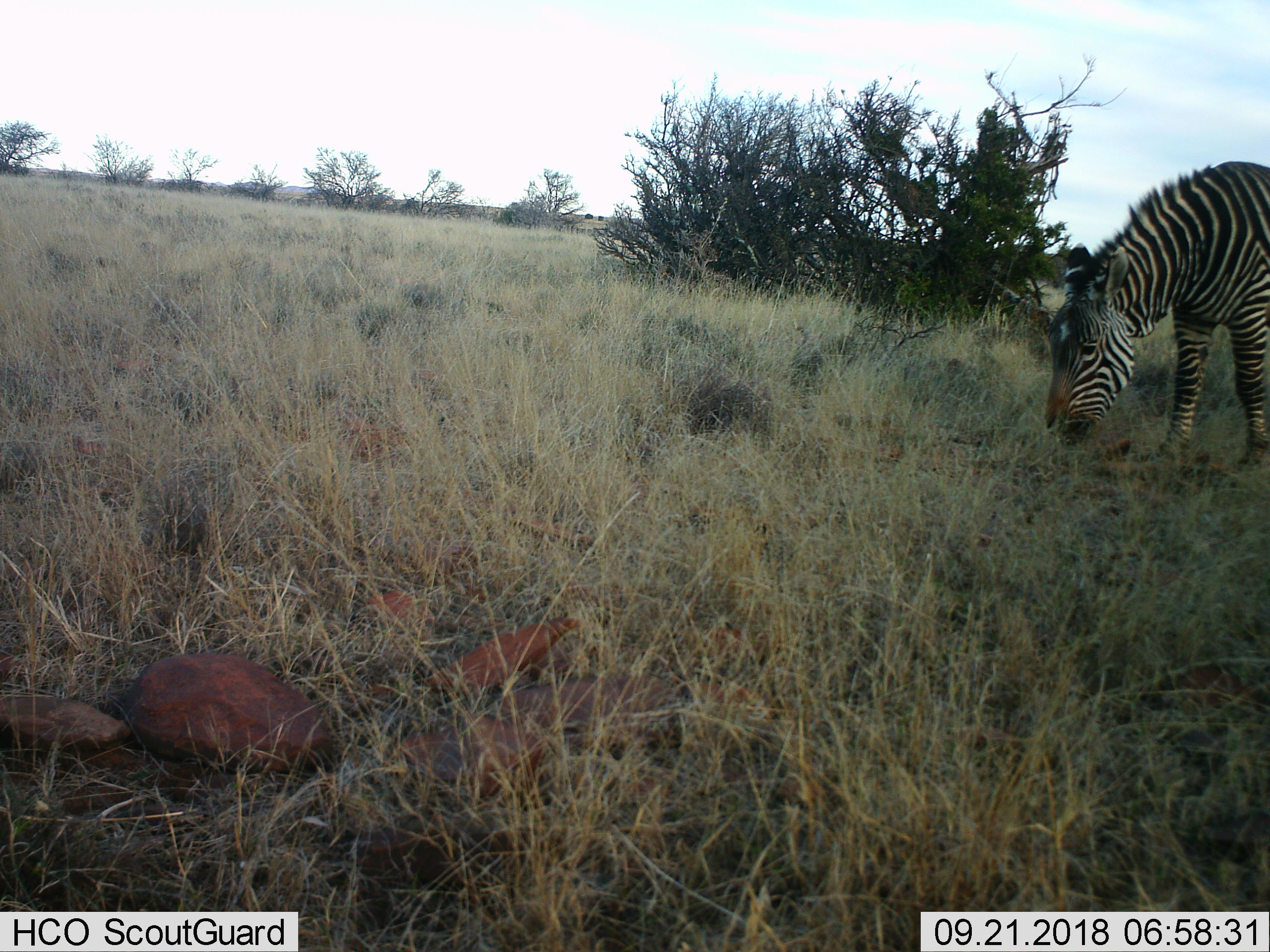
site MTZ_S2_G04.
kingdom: Animalia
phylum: Chordata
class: Mammalia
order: Perissodactyla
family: Equidae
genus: Equus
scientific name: Equus zebra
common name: mountain zebra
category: zebramountain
Zebramountain (mountain zebra) (Equus zebra), count 1. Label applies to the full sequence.